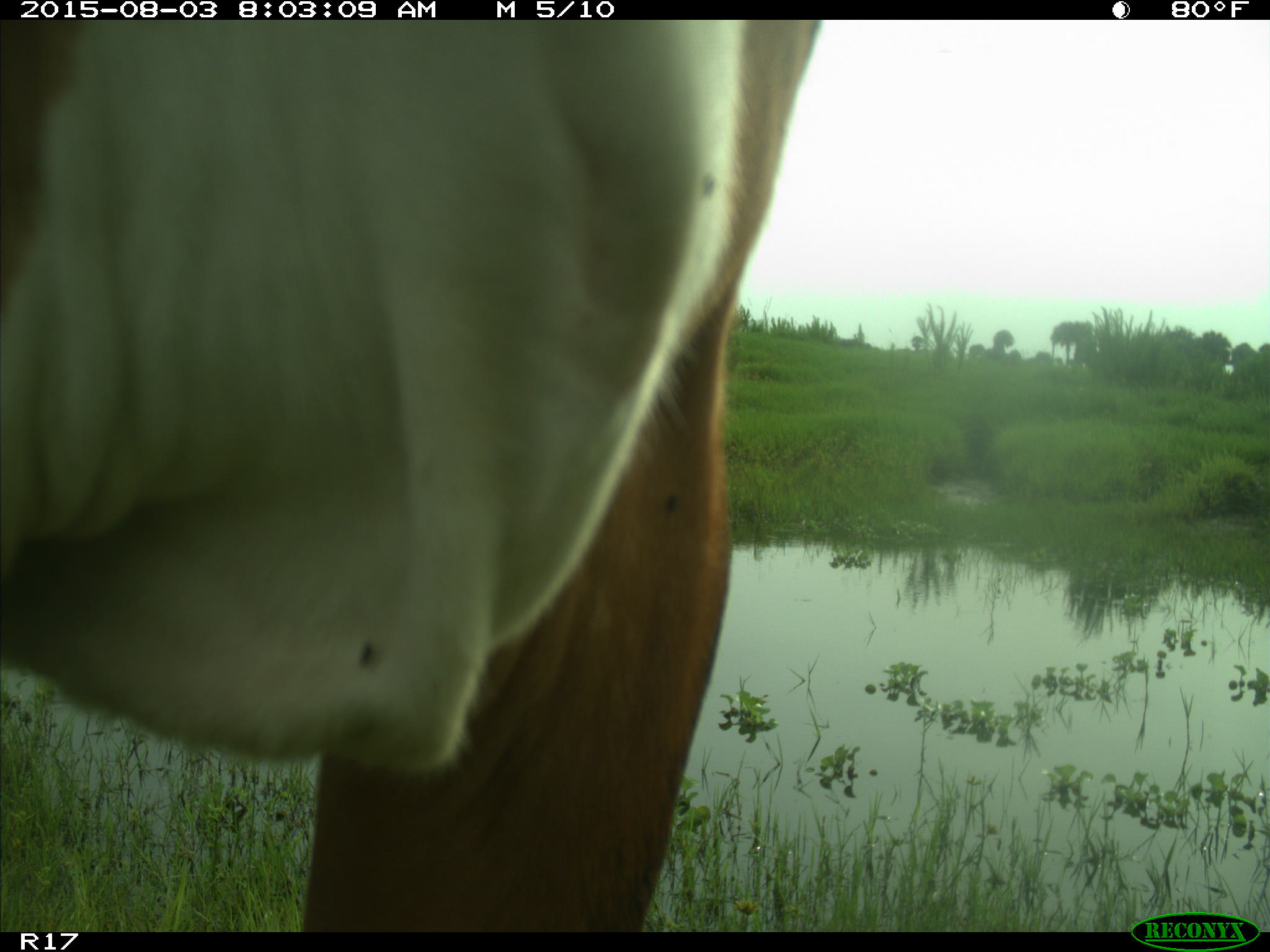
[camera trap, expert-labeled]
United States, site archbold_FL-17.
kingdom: Animalia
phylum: Chordata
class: Mammalia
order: Artiodactyla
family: Bovidae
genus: Bos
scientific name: Bos taurus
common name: domestic cow